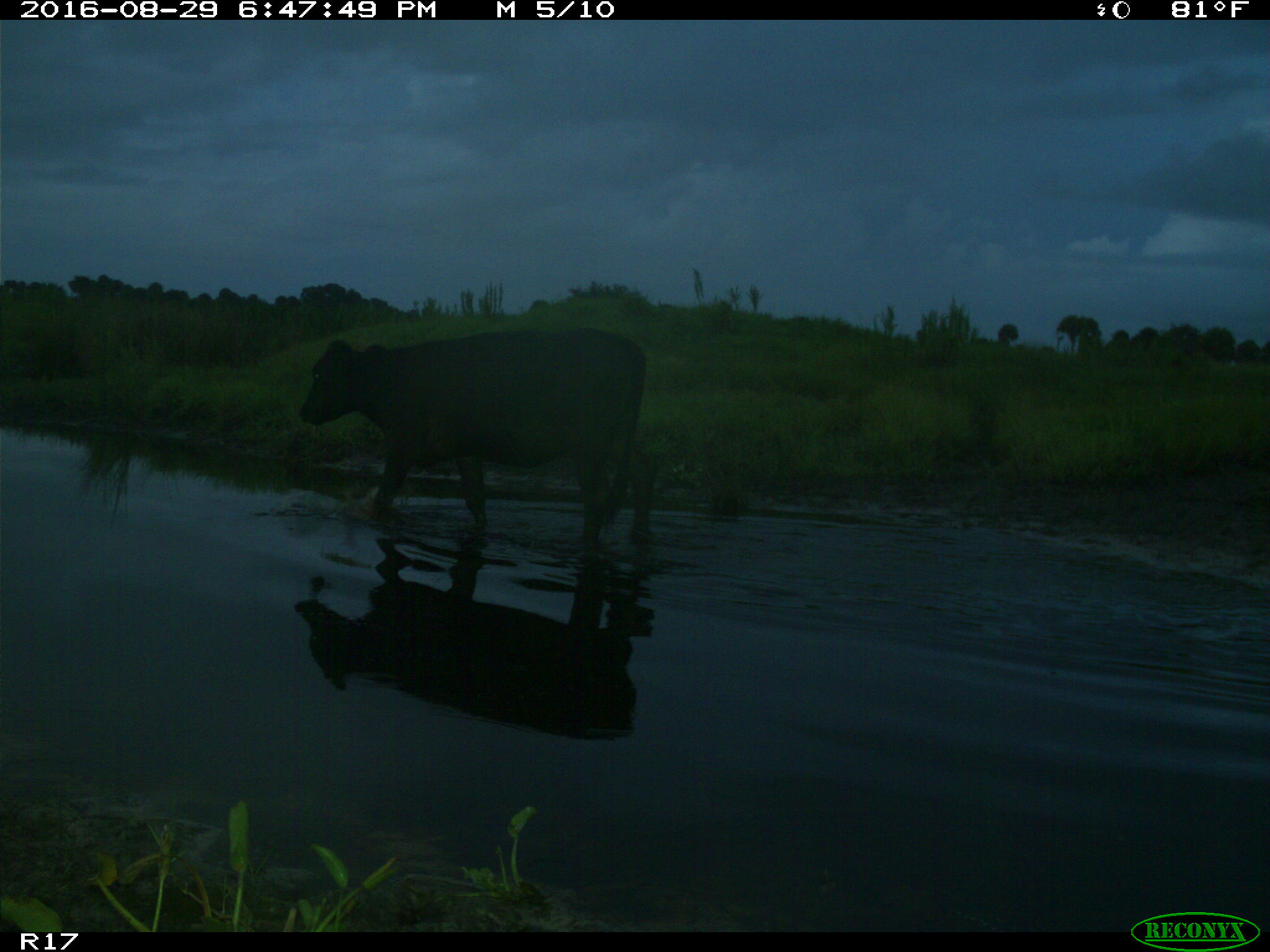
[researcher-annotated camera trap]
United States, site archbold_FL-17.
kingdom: Animalia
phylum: Chordata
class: Mammalia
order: Artiodactyla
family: Bovidae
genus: Bos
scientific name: Bos taurus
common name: domestic cow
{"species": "Bos taurus (domestic cow)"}